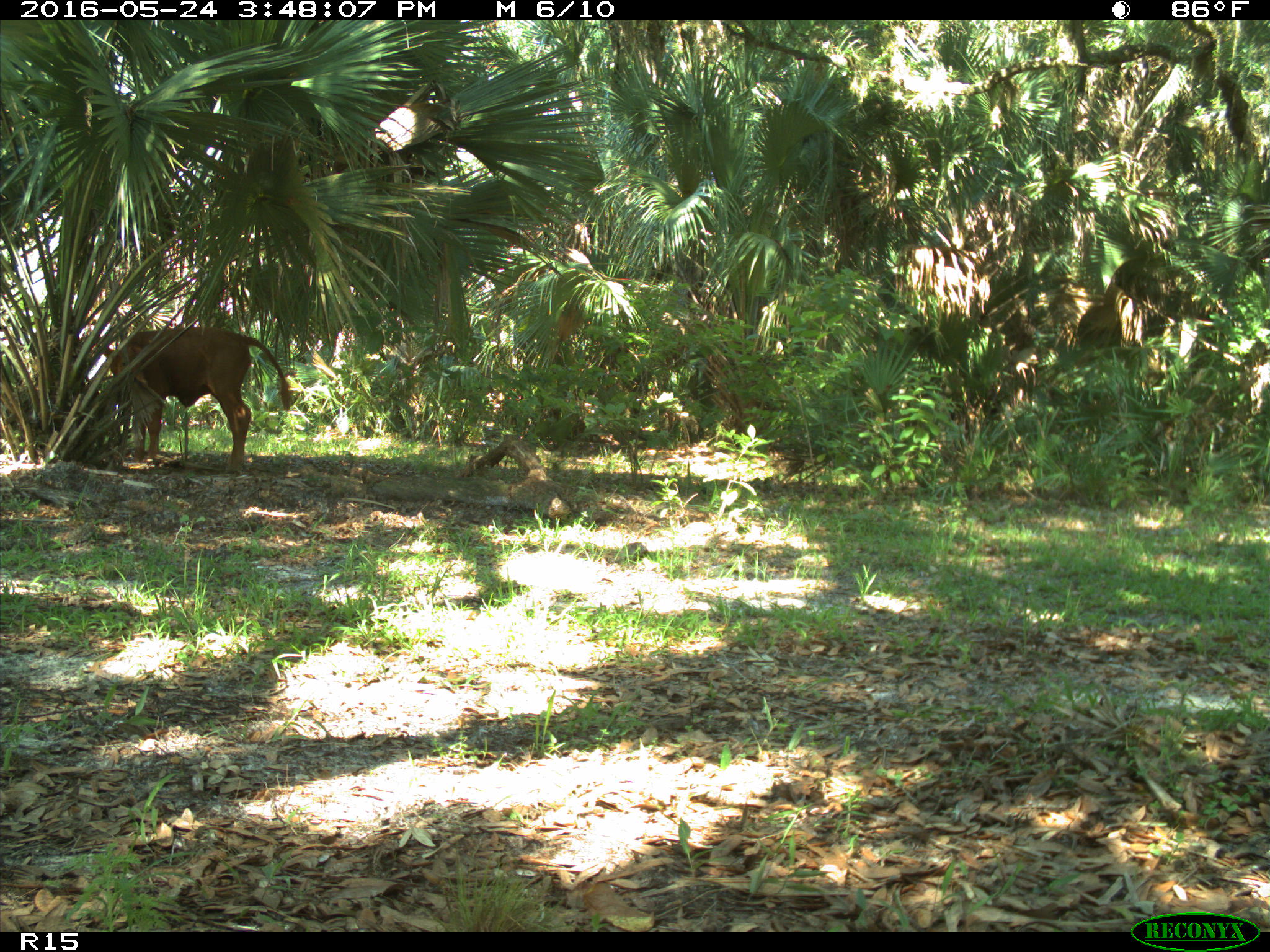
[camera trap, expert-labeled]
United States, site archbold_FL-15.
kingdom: Animalia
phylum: Chordata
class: Mammalia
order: Artiodactyla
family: Bovidae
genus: Bos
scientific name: Bos taurus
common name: domestic cow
Bos taurus (domestic cow).